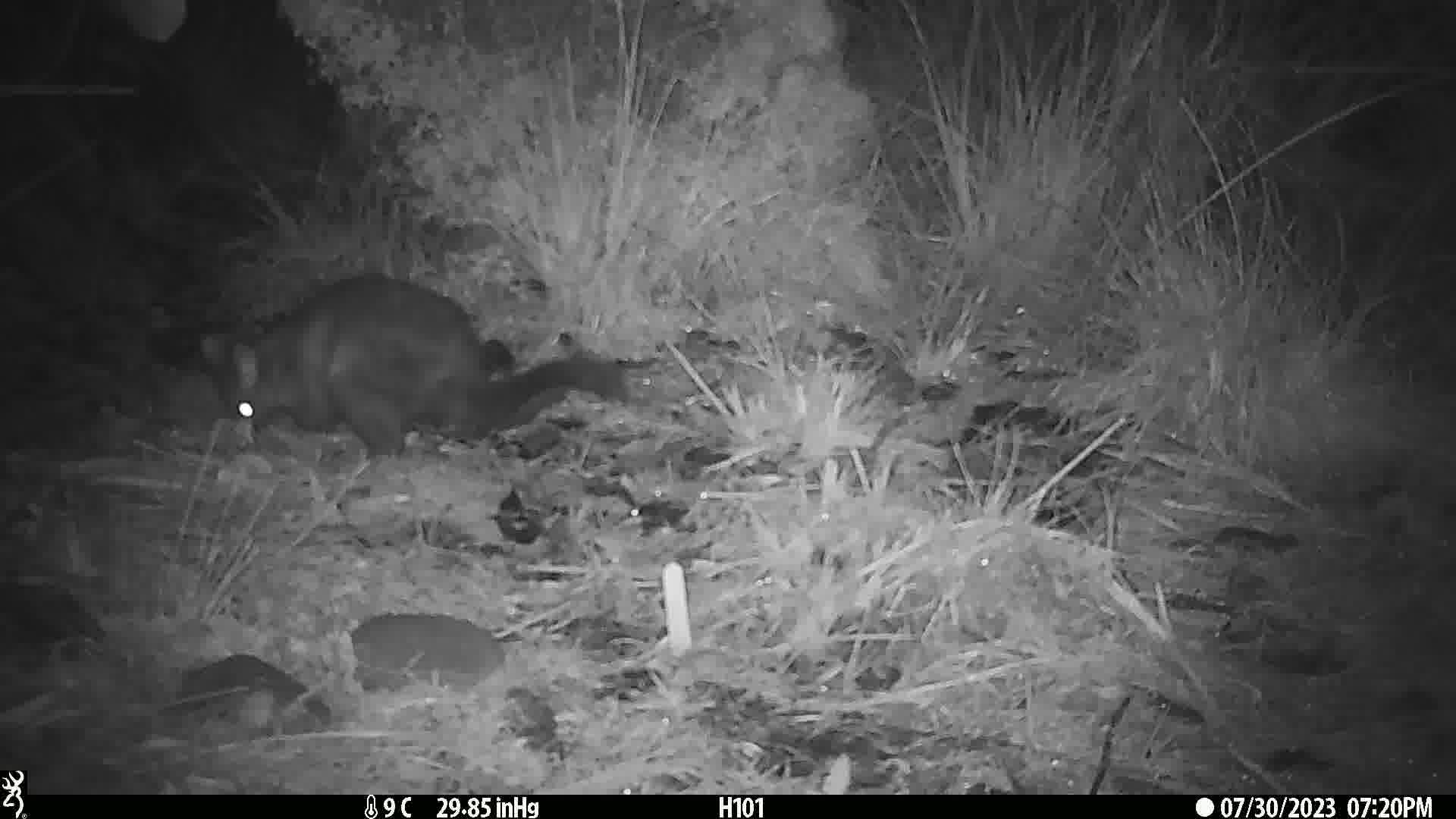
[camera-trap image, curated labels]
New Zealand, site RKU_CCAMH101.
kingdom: Animalia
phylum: Chordata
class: Mammalia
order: Diprotodontia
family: Phalangeridae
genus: Trichosurus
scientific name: Trichosurus vulpecula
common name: common brushtail possum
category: possum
Possum (common brushtail possum) (Trichosurus vulpecula).